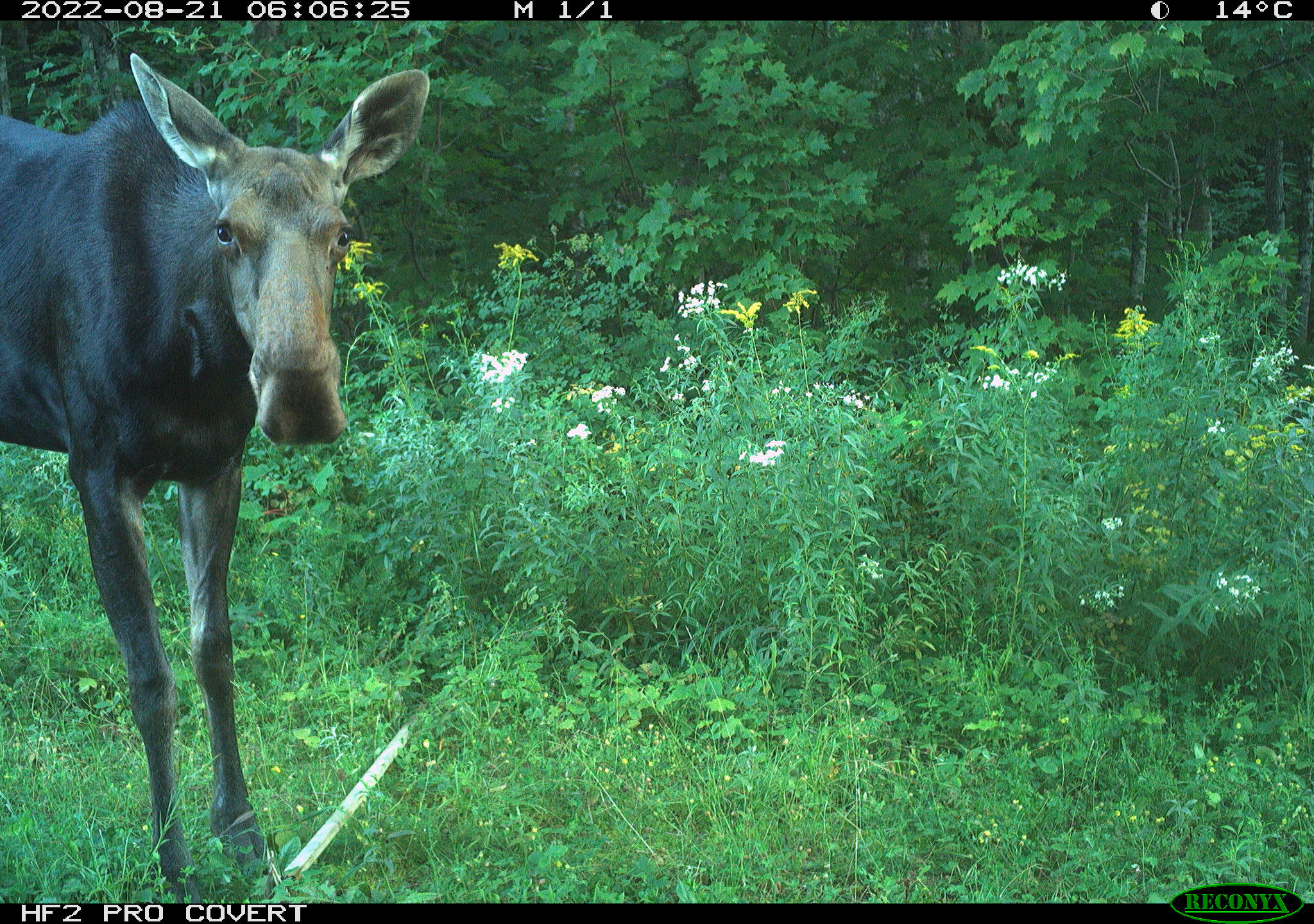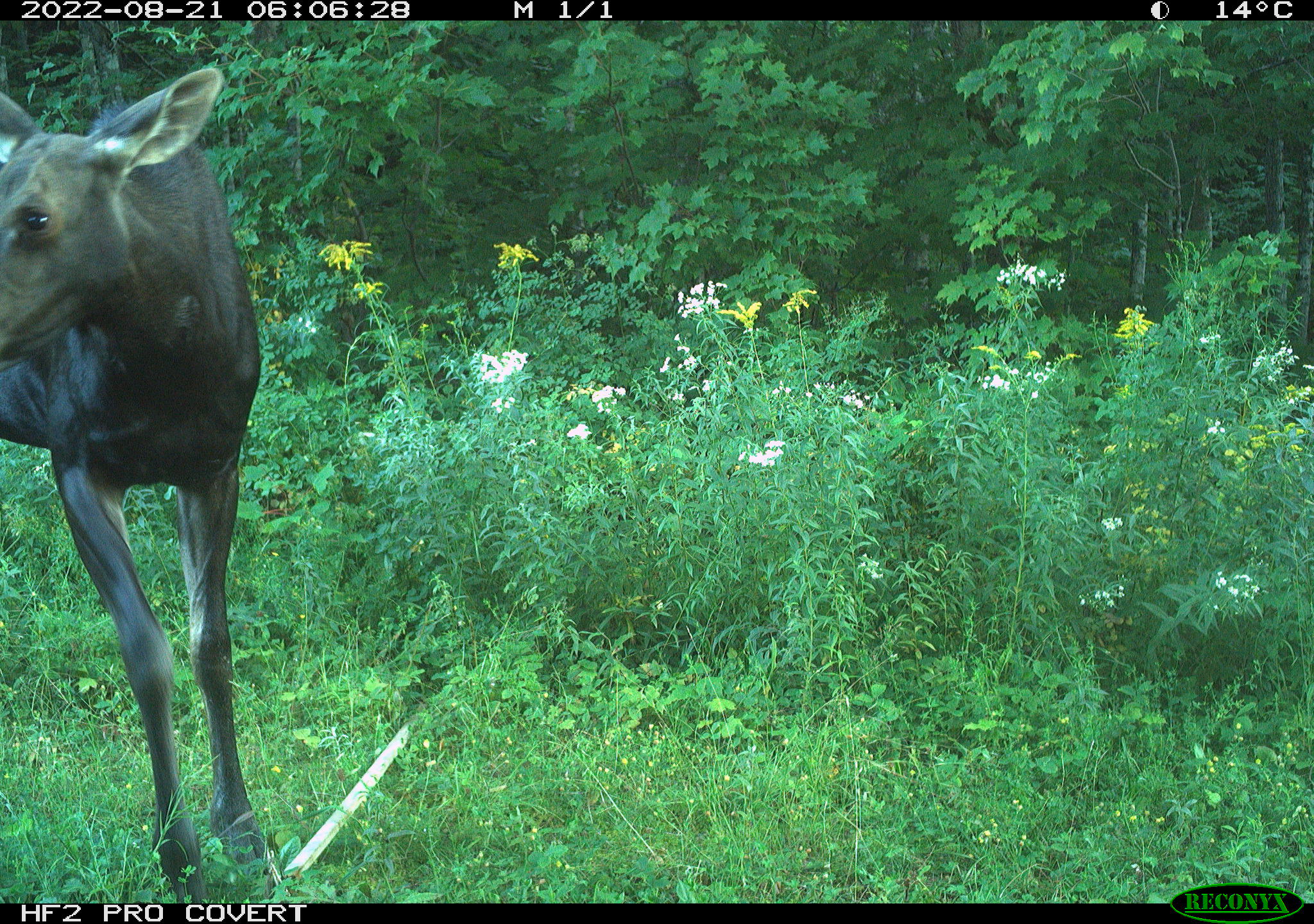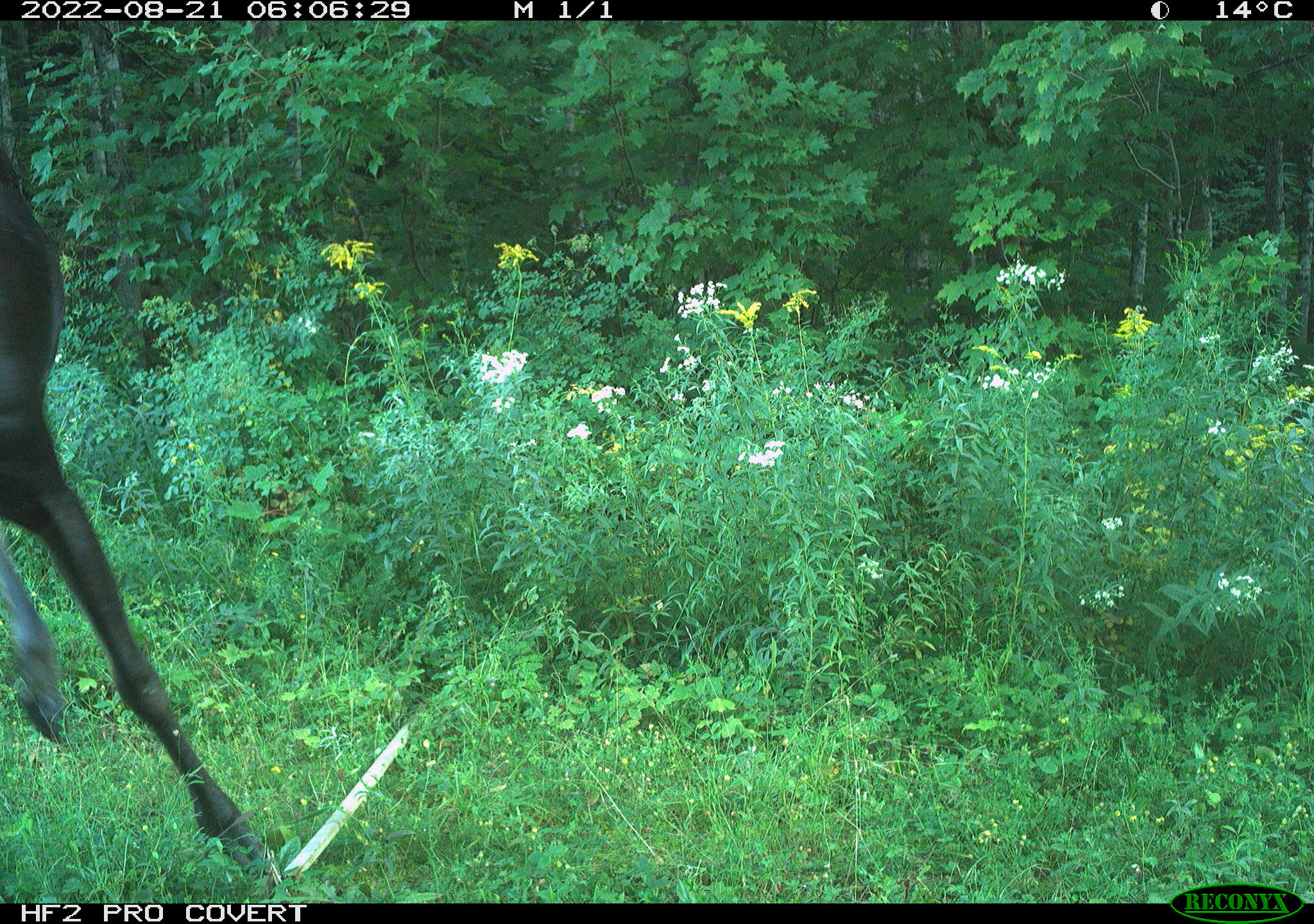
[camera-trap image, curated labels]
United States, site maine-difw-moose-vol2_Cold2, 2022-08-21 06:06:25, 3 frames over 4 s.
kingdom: Animalia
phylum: Chordata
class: Mammalia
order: Artiodactyla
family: Cervidae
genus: Alces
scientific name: Alces alces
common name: moose